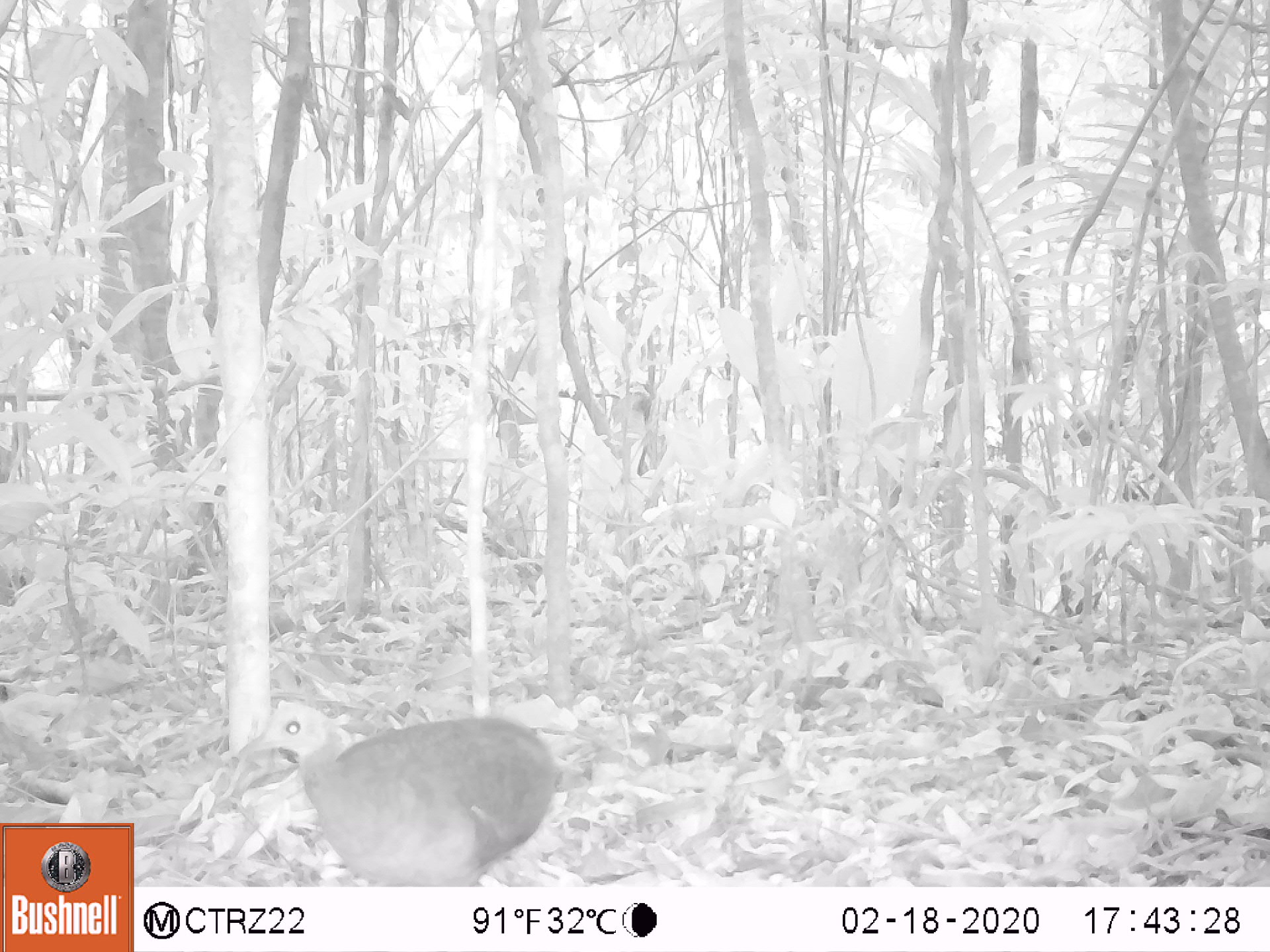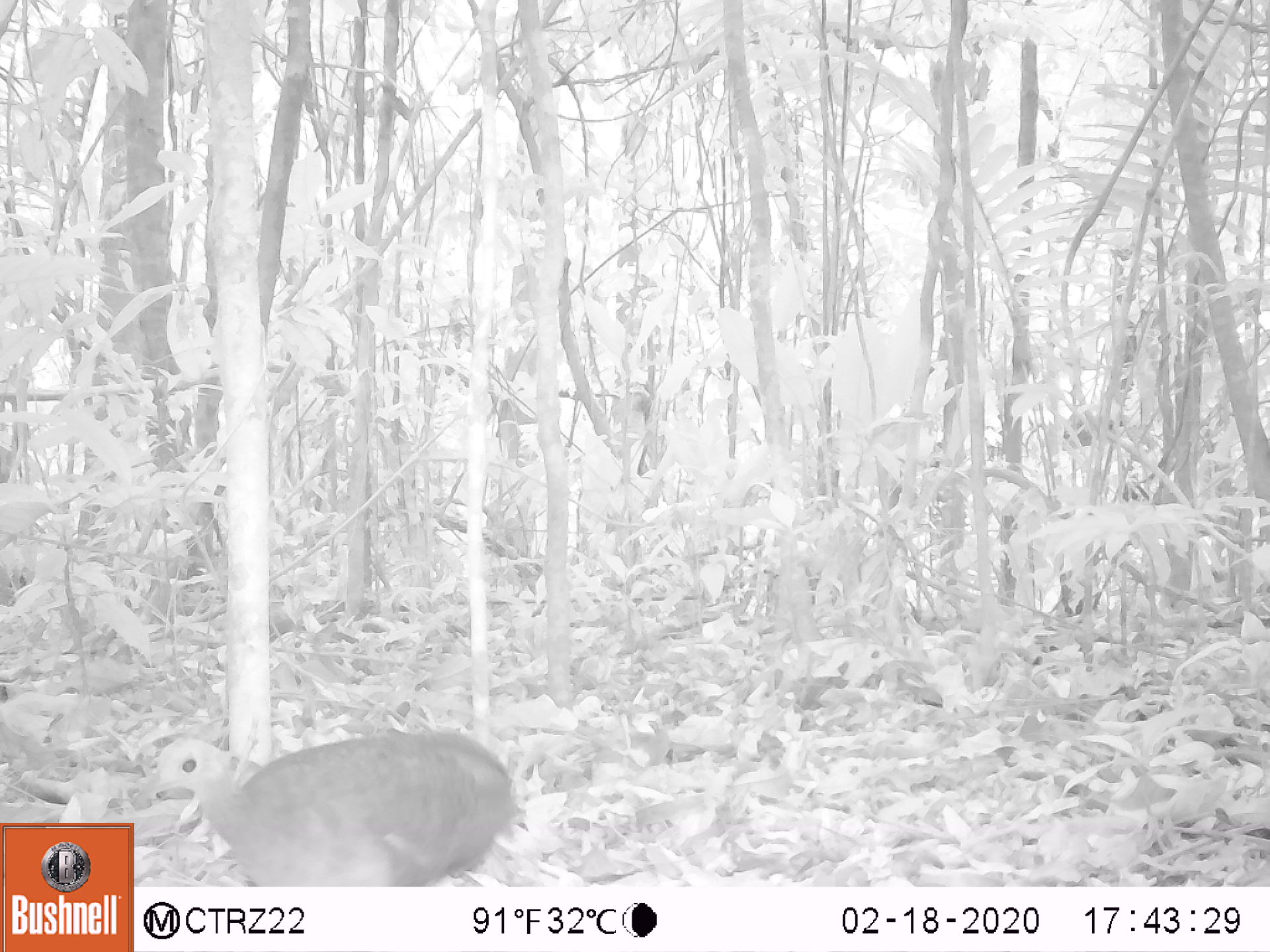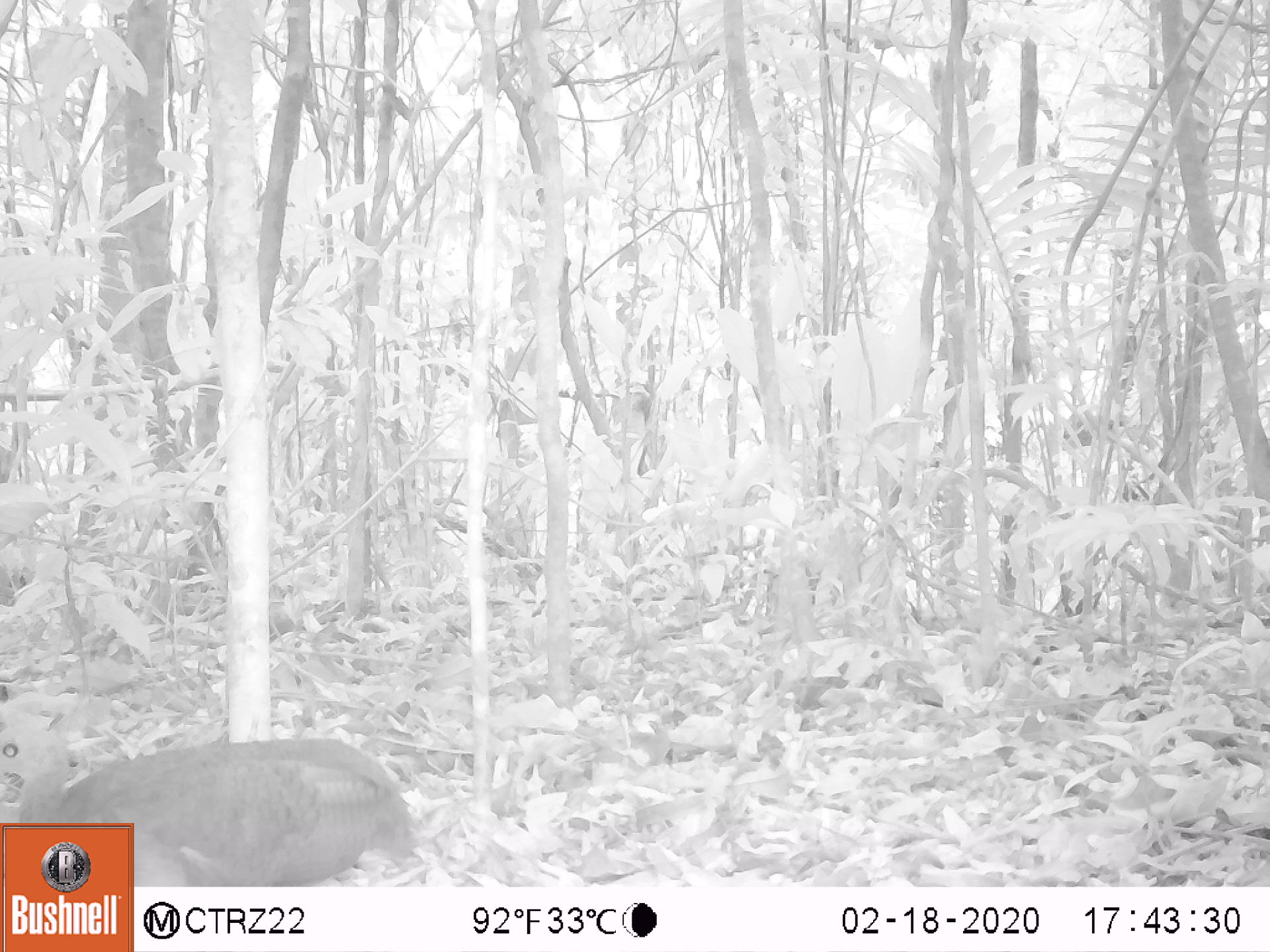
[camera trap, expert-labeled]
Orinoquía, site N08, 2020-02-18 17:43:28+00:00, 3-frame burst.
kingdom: Animalia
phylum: Chordata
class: Aves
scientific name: Aves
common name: bird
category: unknown bird